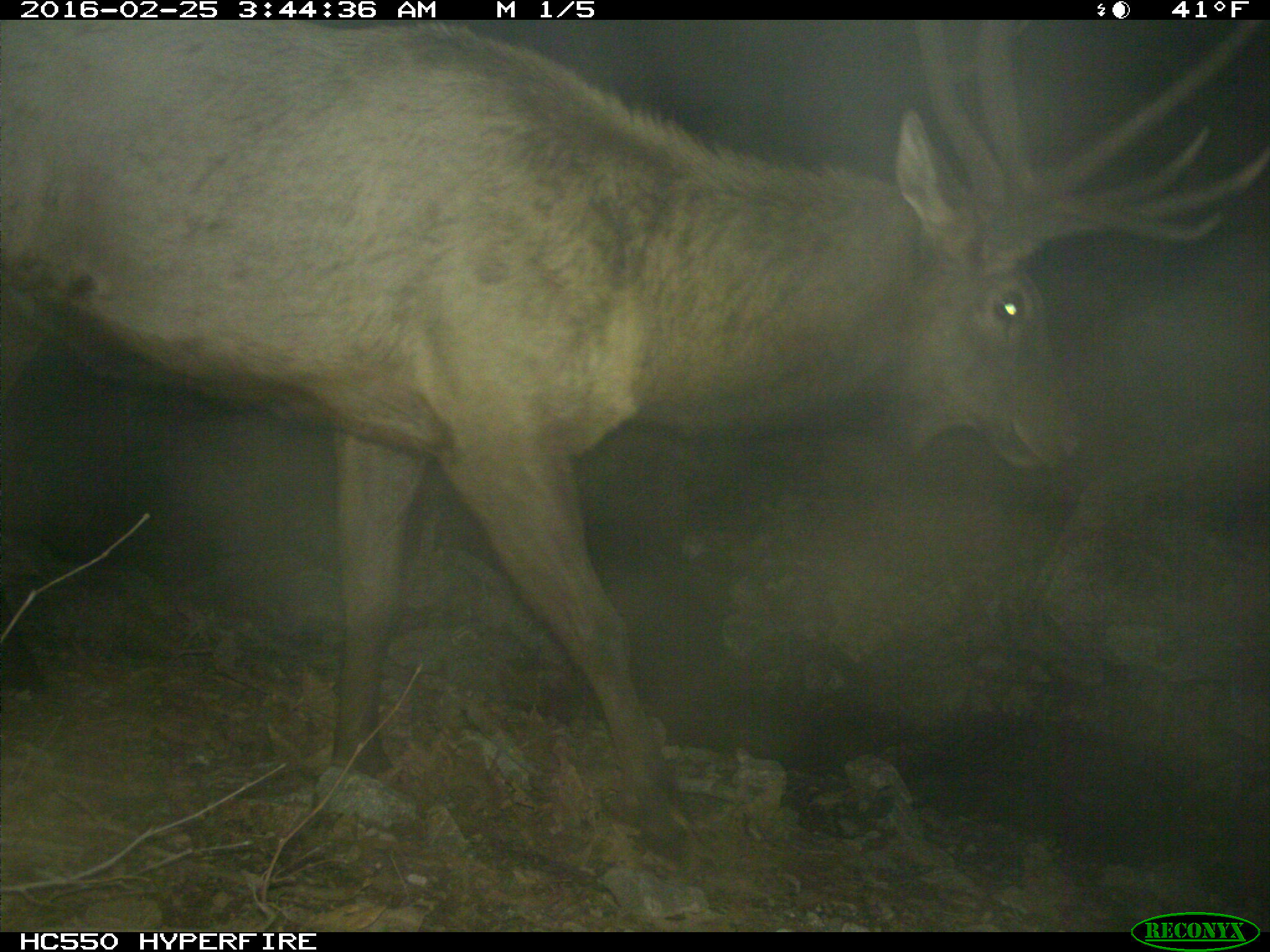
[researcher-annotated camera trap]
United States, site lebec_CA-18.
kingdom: Animalia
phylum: Chordata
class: Mammalia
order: Artiodactyla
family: Cervidae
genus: Cervus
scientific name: Cervus canadensis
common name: elk